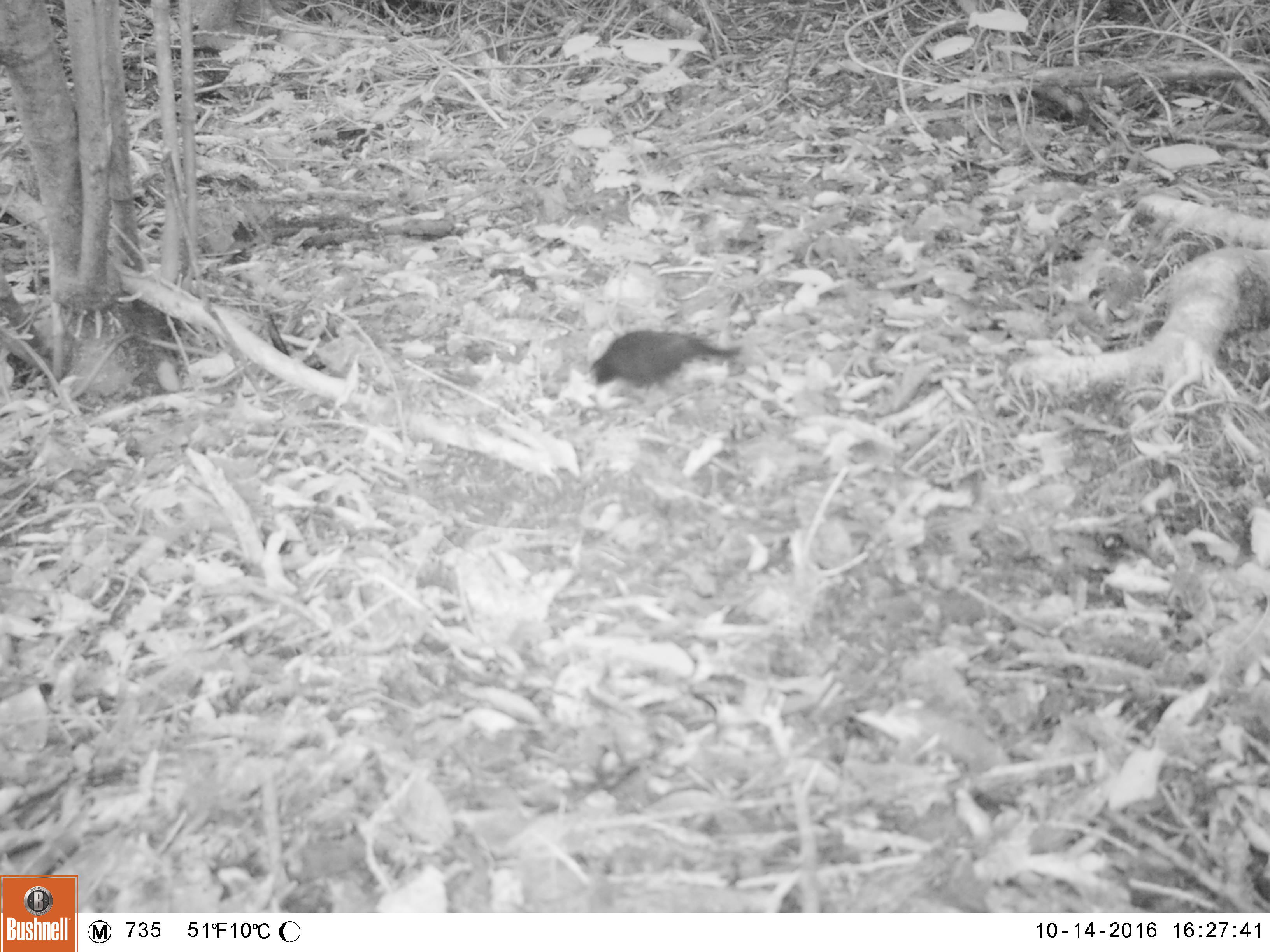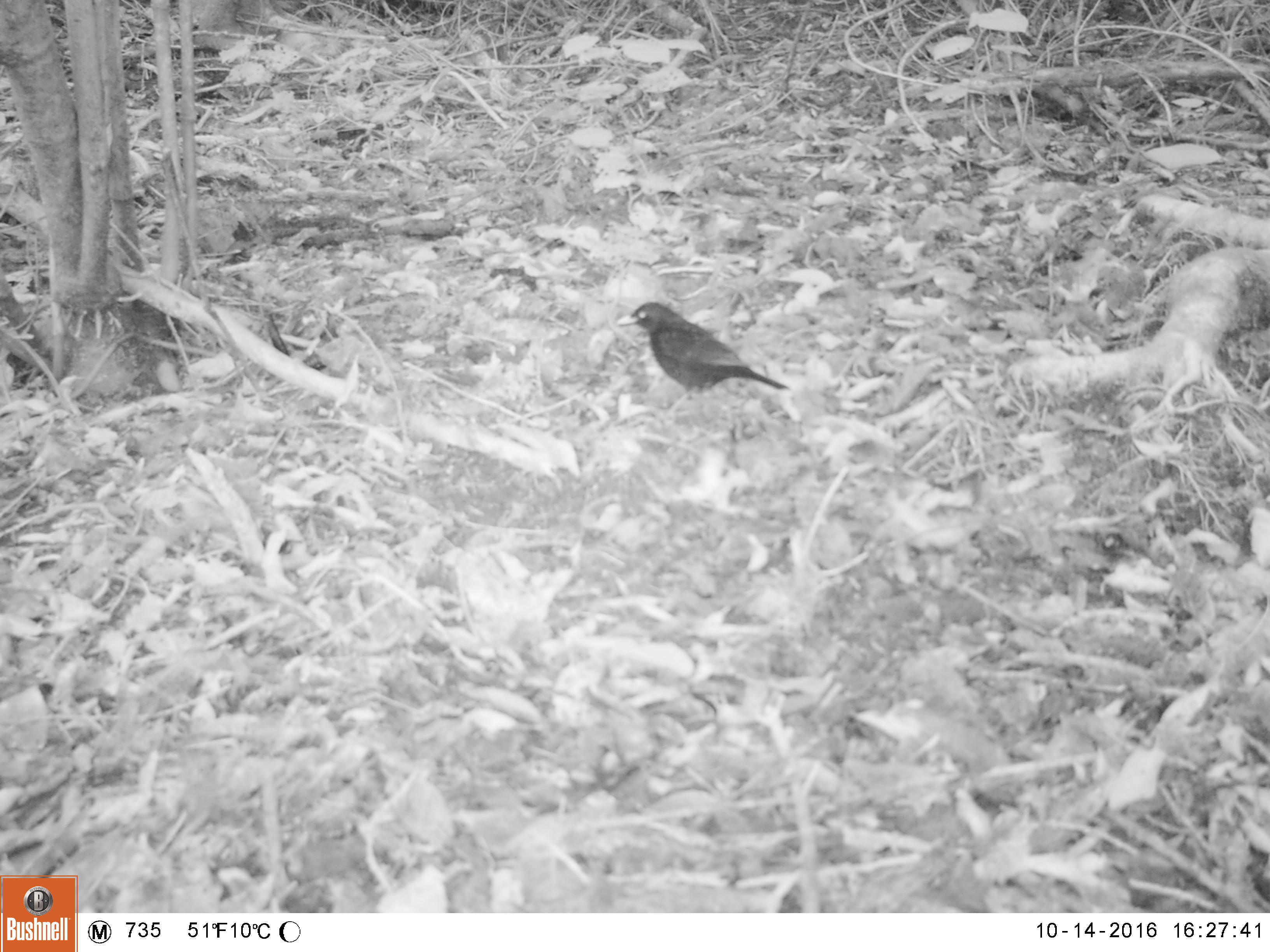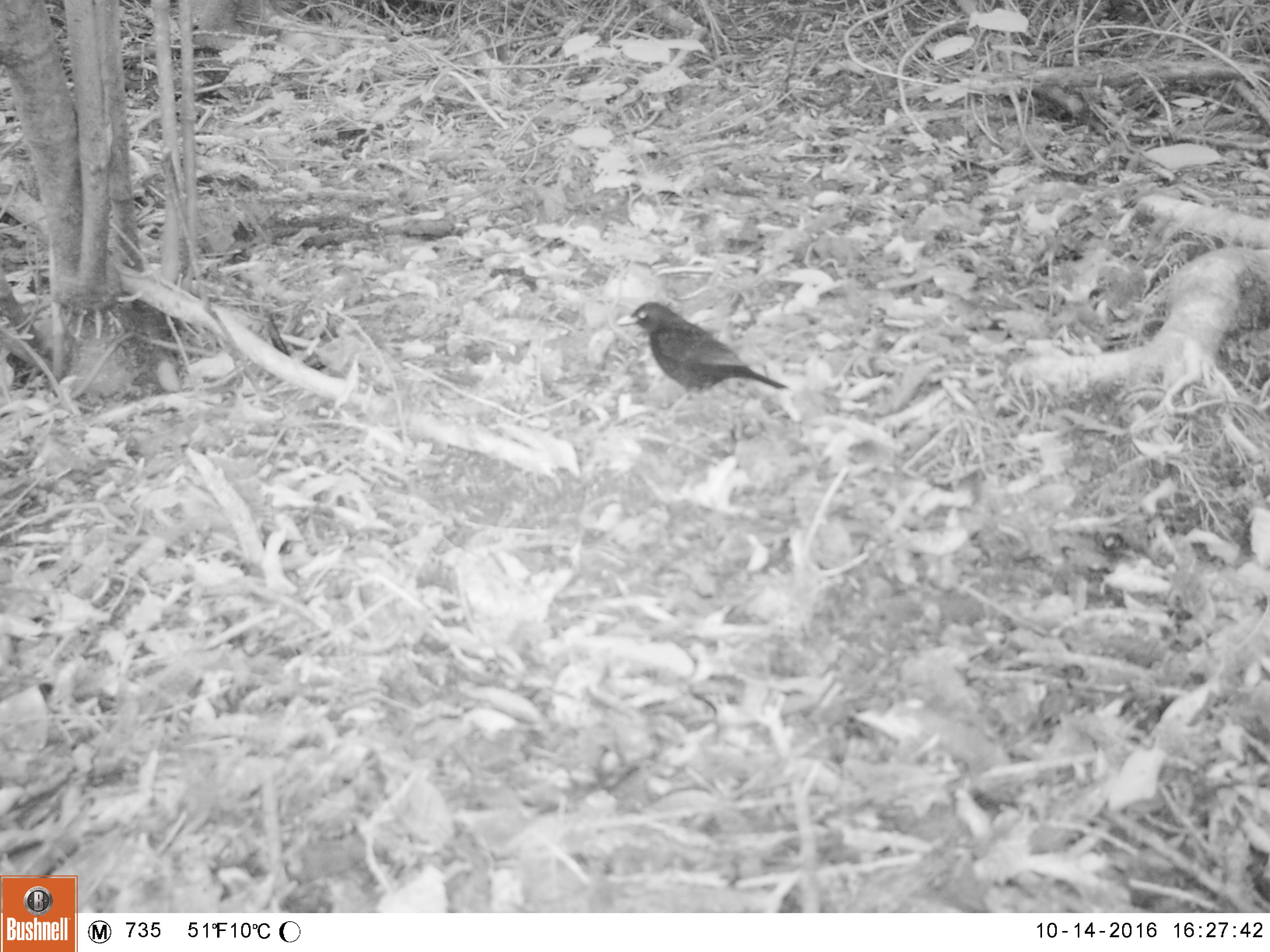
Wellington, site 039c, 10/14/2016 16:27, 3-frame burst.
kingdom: Animalia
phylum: Chordata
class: Aves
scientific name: Aves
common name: bird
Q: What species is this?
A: Bird (Aves).